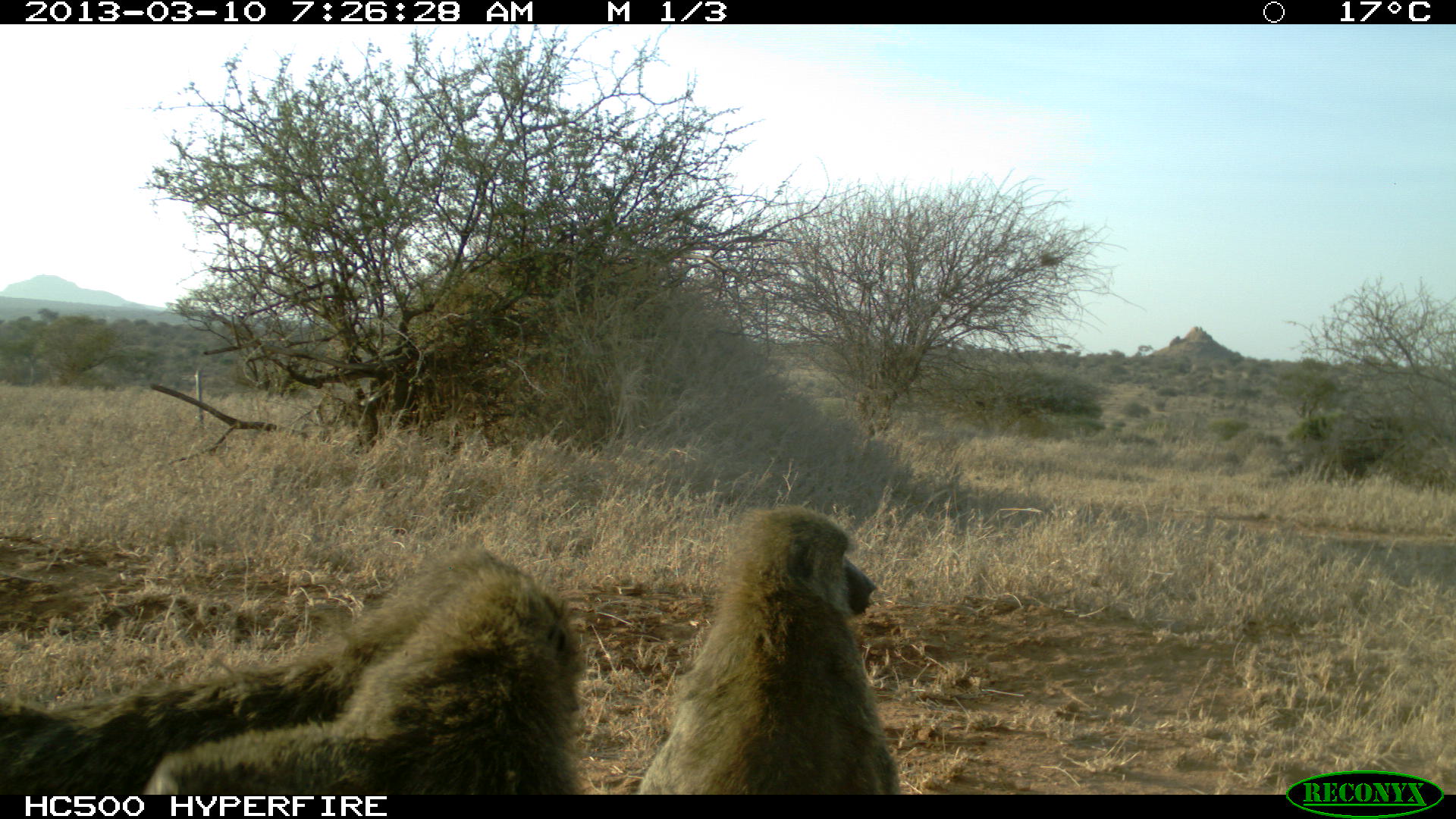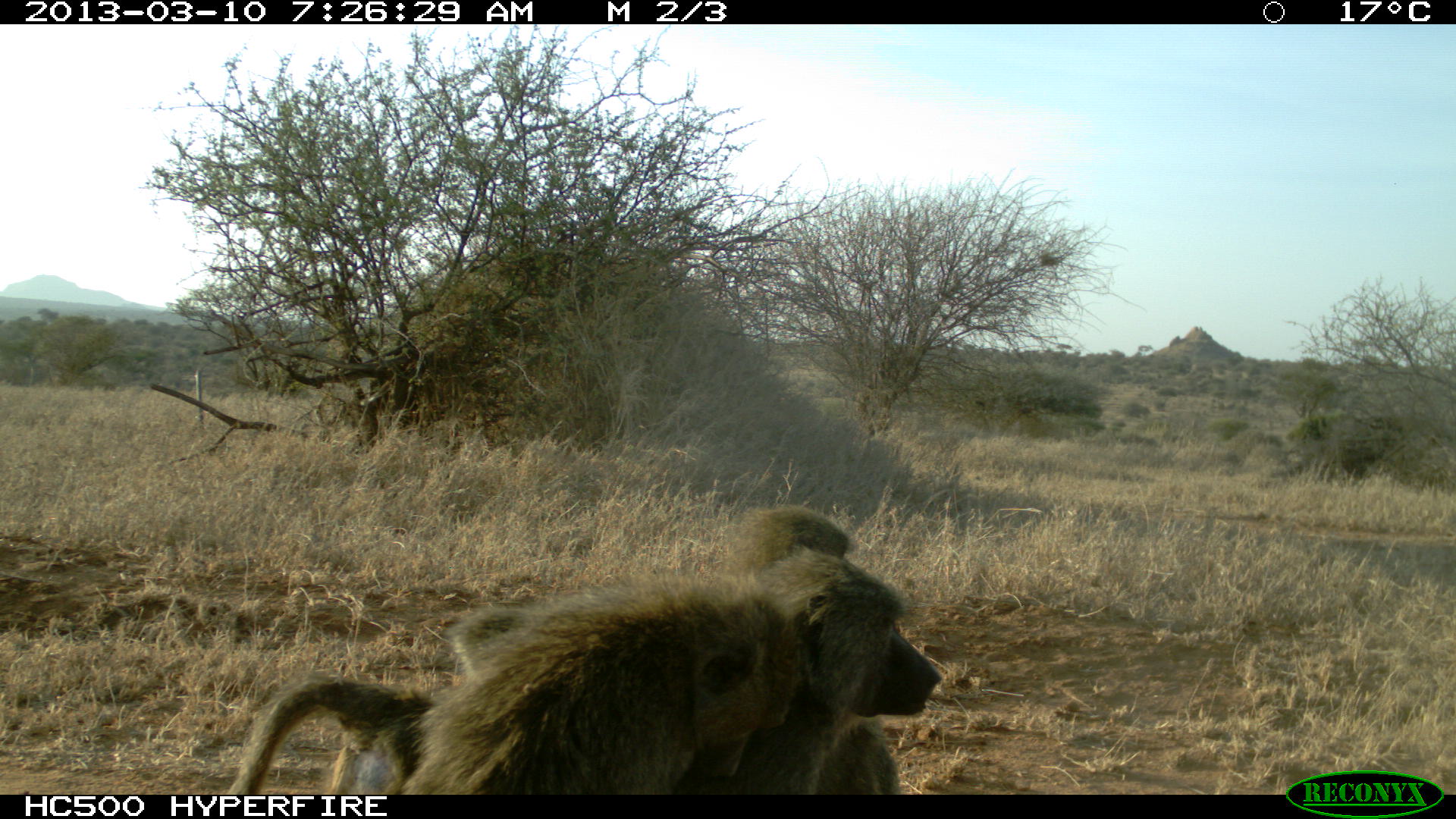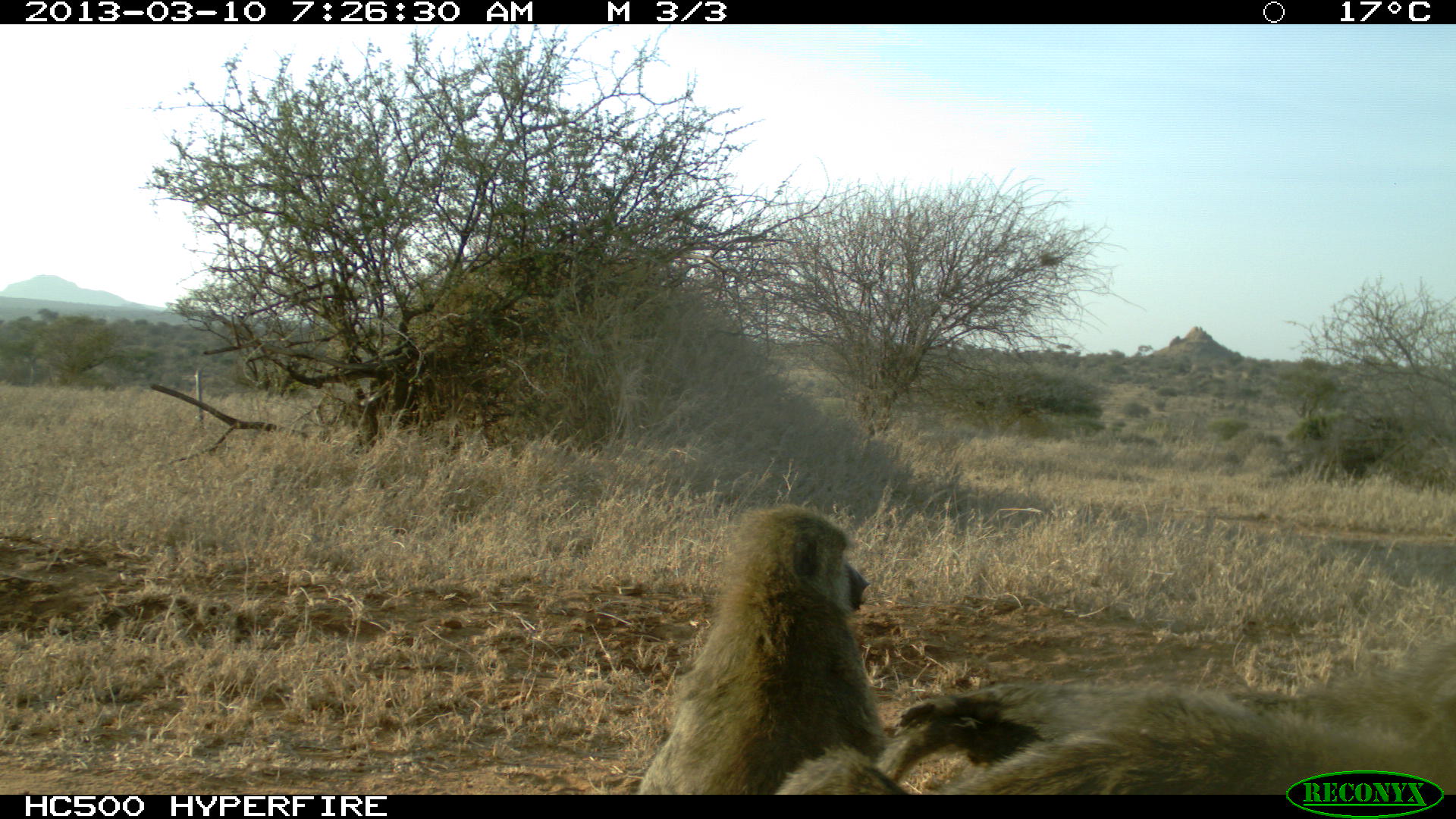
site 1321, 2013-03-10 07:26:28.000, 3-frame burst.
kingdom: Animalia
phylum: Chordata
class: Mammalia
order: Primates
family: Cercopithecidae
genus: Papio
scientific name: Papio anubis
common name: olive baboon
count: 3